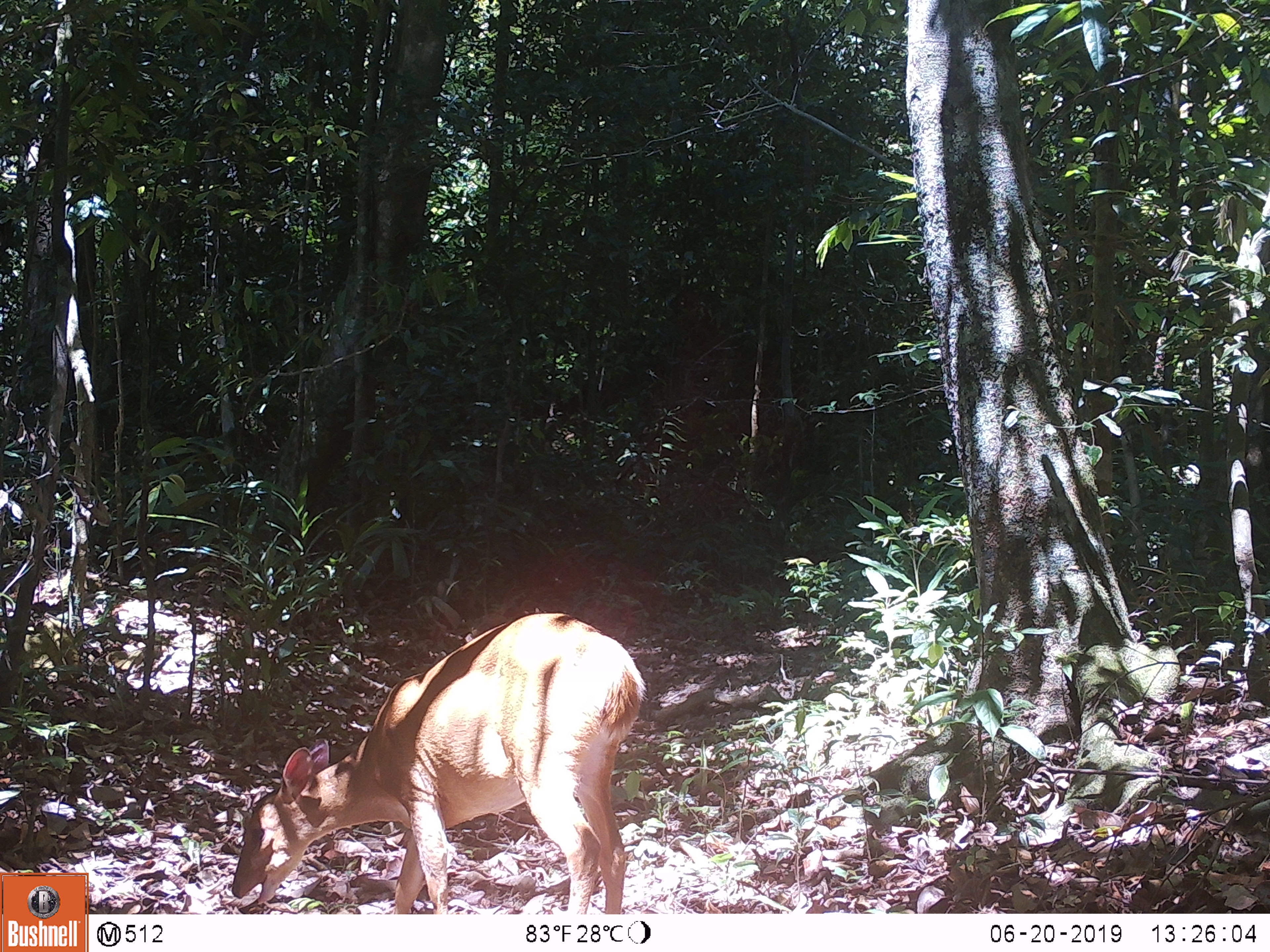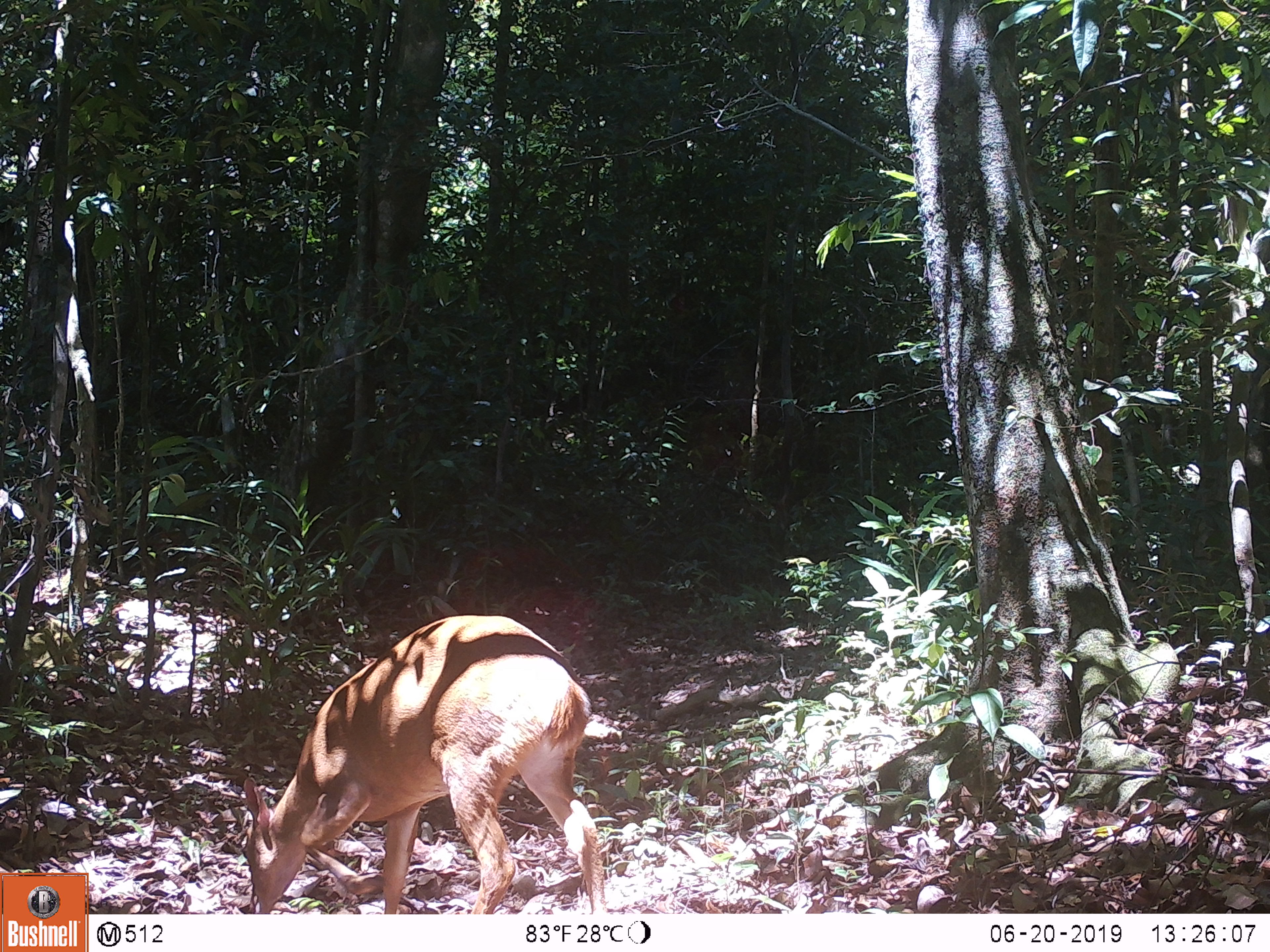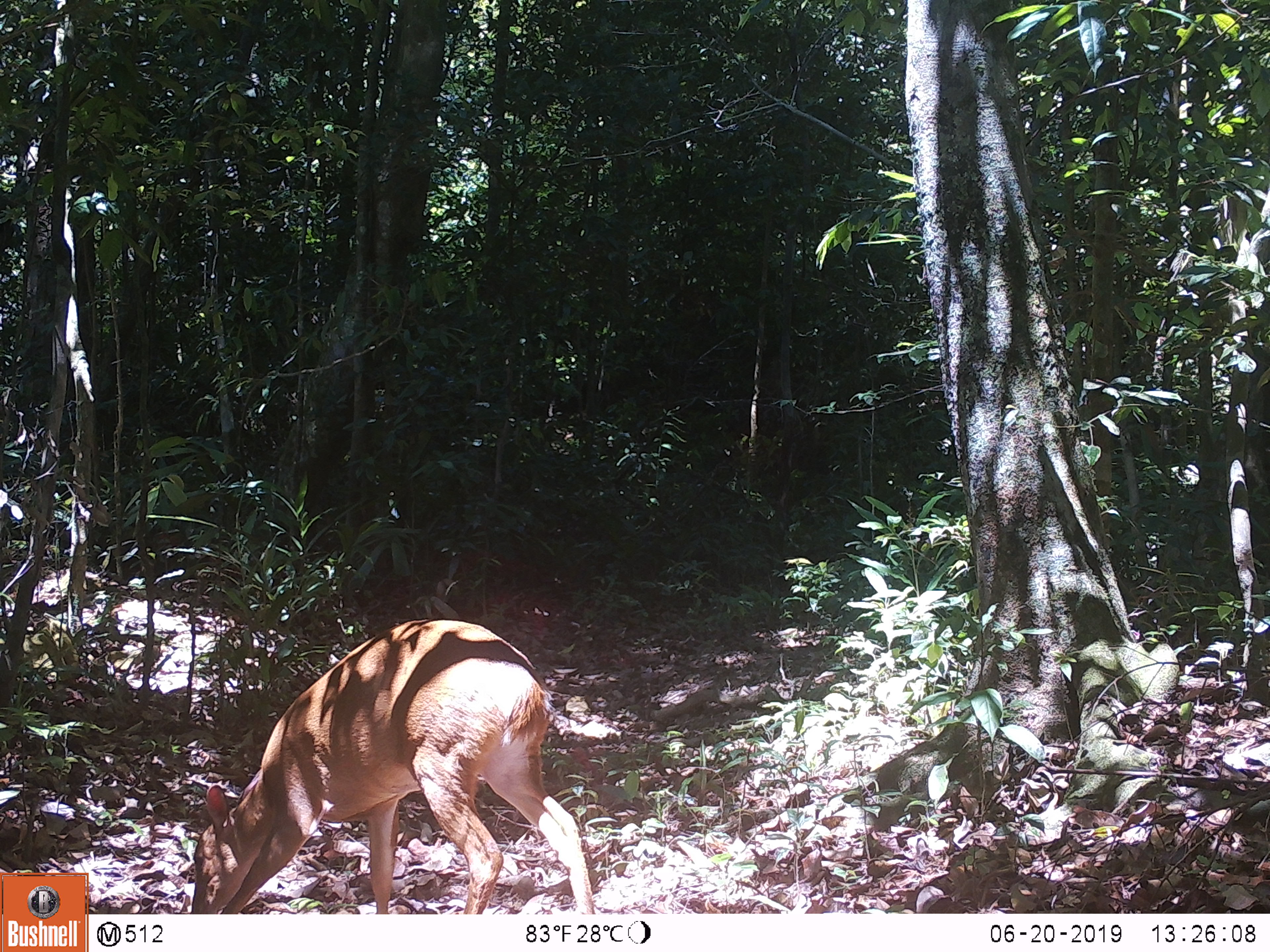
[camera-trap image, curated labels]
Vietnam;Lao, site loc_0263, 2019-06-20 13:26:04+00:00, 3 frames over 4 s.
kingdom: Animalia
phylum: Chordata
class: Mammalia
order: Artiodactyla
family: Cervidae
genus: Muntiacus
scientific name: Muntiacus vuquangensis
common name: large-antlered muntjac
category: large antlered muntjac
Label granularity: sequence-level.